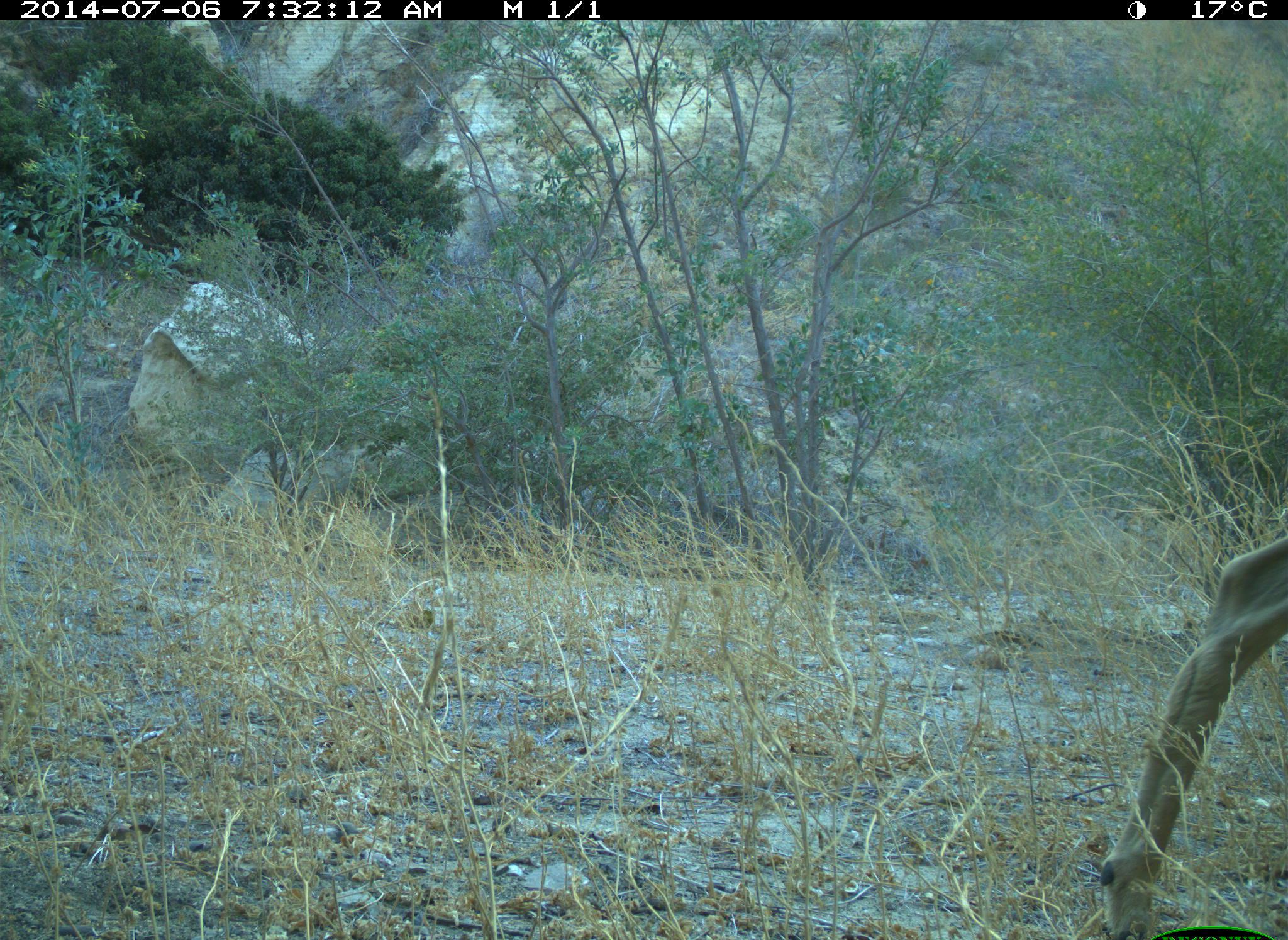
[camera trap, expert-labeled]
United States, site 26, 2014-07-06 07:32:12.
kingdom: Animalia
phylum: Chordata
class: Mammalia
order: Artiodactyla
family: Cervidae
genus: Odocoileus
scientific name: Odocoileus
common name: deer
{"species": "deer (Odocoileus)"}